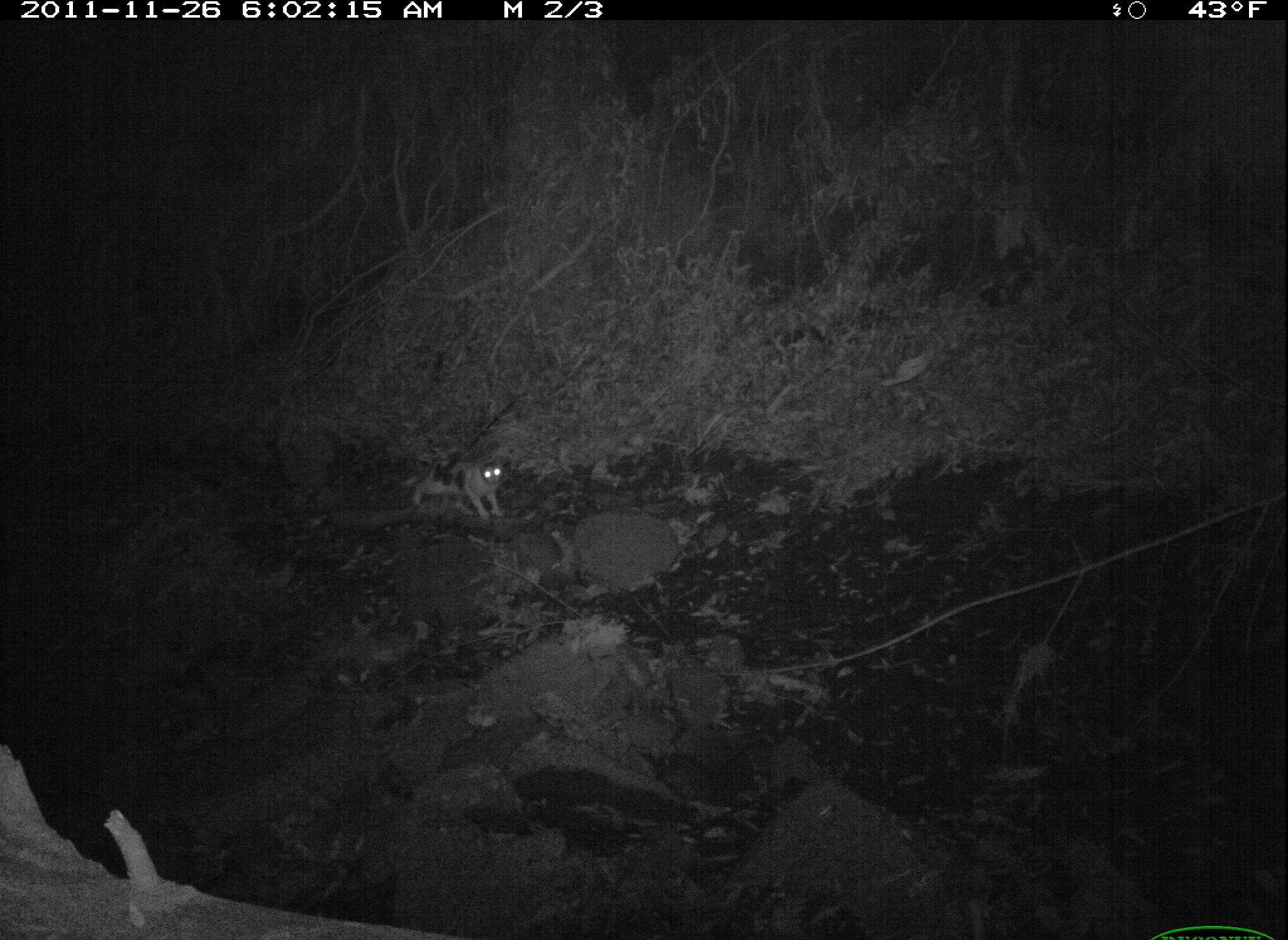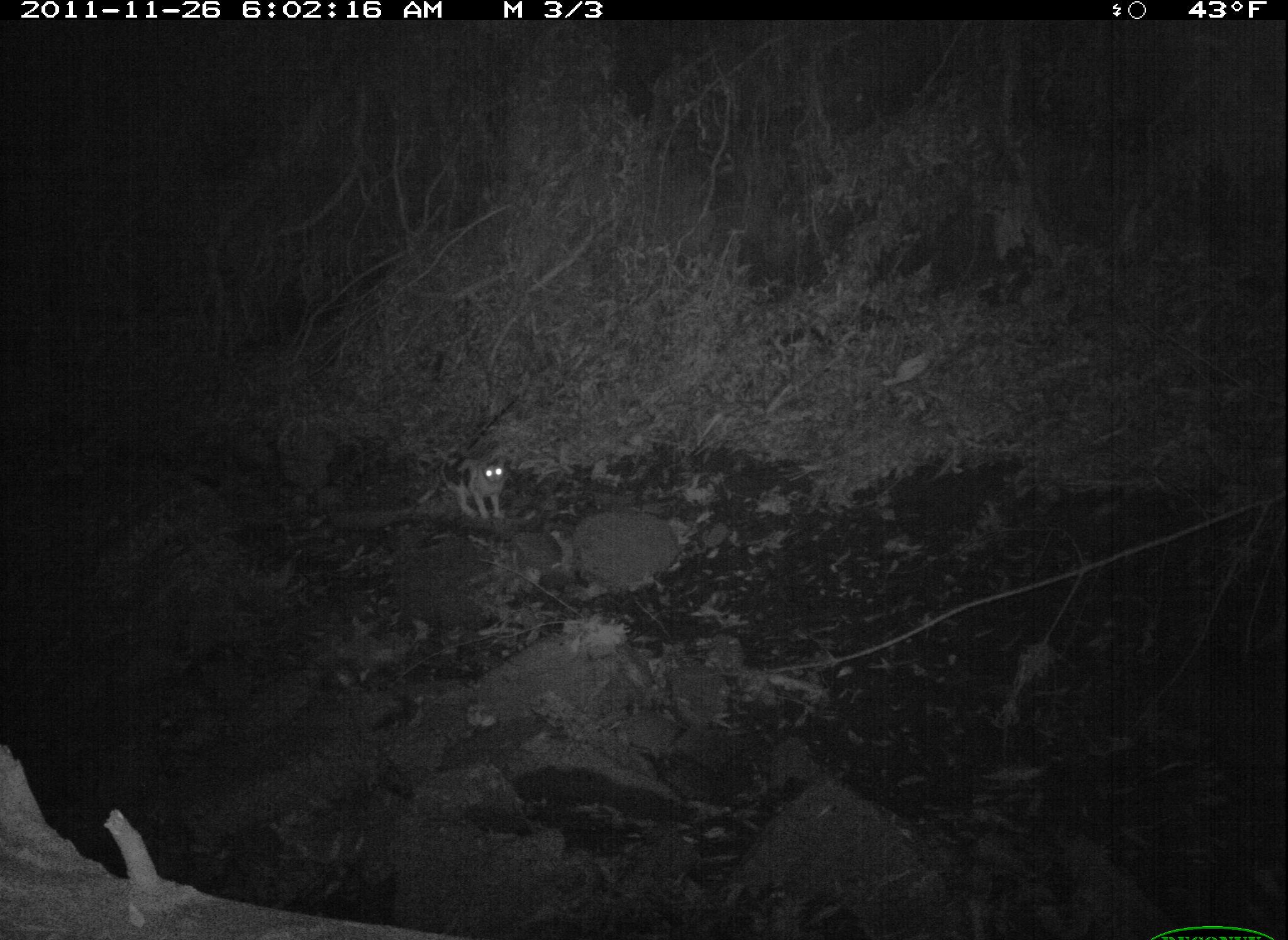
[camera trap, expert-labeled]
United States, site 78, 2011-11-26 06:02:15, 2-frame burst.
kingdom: Animalia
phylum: Chordata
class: Mammalia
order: Carnivora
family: Felidae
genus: Felis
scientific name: Felis catus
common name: cat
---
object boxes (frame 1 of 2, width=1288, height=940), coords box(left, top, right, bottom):
cat: box(385, 446, 523, 527)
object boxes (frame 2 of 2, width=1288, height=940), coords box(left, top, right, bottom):
cat: box(434, 439, 518, 525)